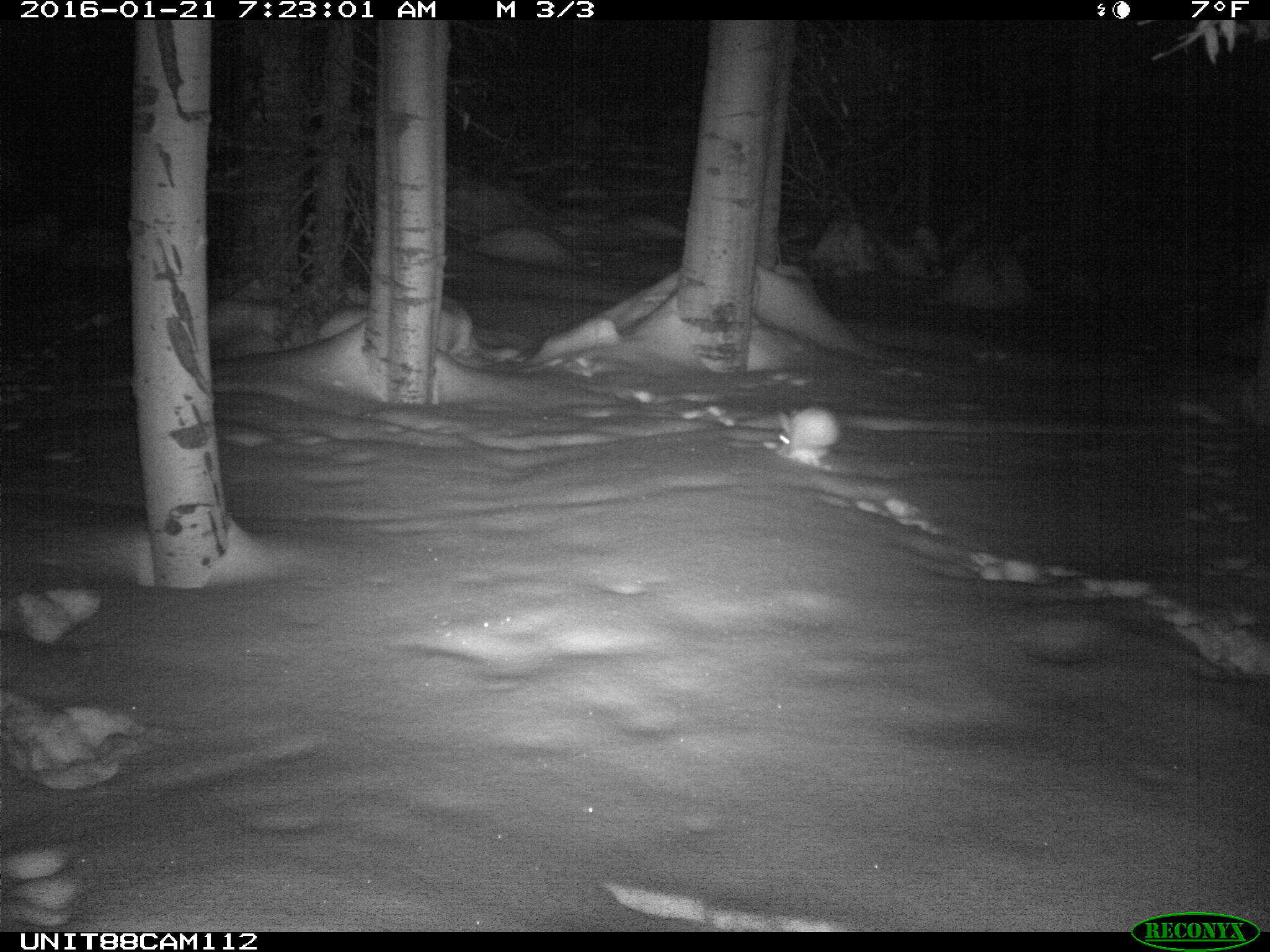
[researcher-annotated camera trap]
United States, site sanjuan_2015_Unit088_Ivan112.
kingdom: Animalia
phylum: Chordata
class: Mammalia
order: Lagomorpha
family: Leporidae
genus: Lepus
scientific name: Lepus americanus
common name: snowshoe hare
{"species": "Lepus americanus (snowshoe hare)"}